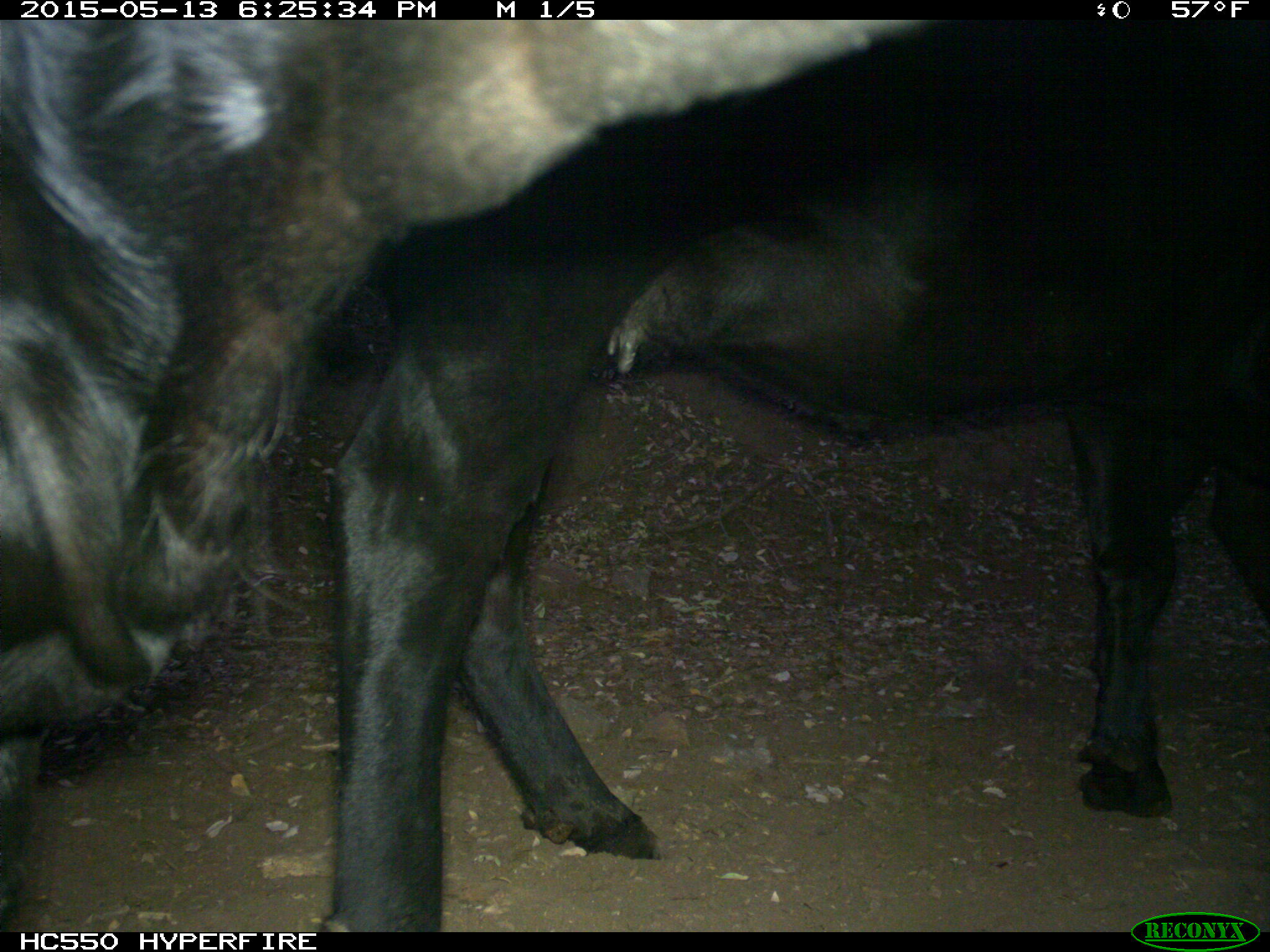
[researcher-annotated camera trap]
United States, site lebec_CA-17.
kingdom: Animalia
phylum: Chordata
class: Mammalia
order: Artiodactyla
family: Bovidae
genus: Bos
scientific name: Bos taurus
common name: domestic cow